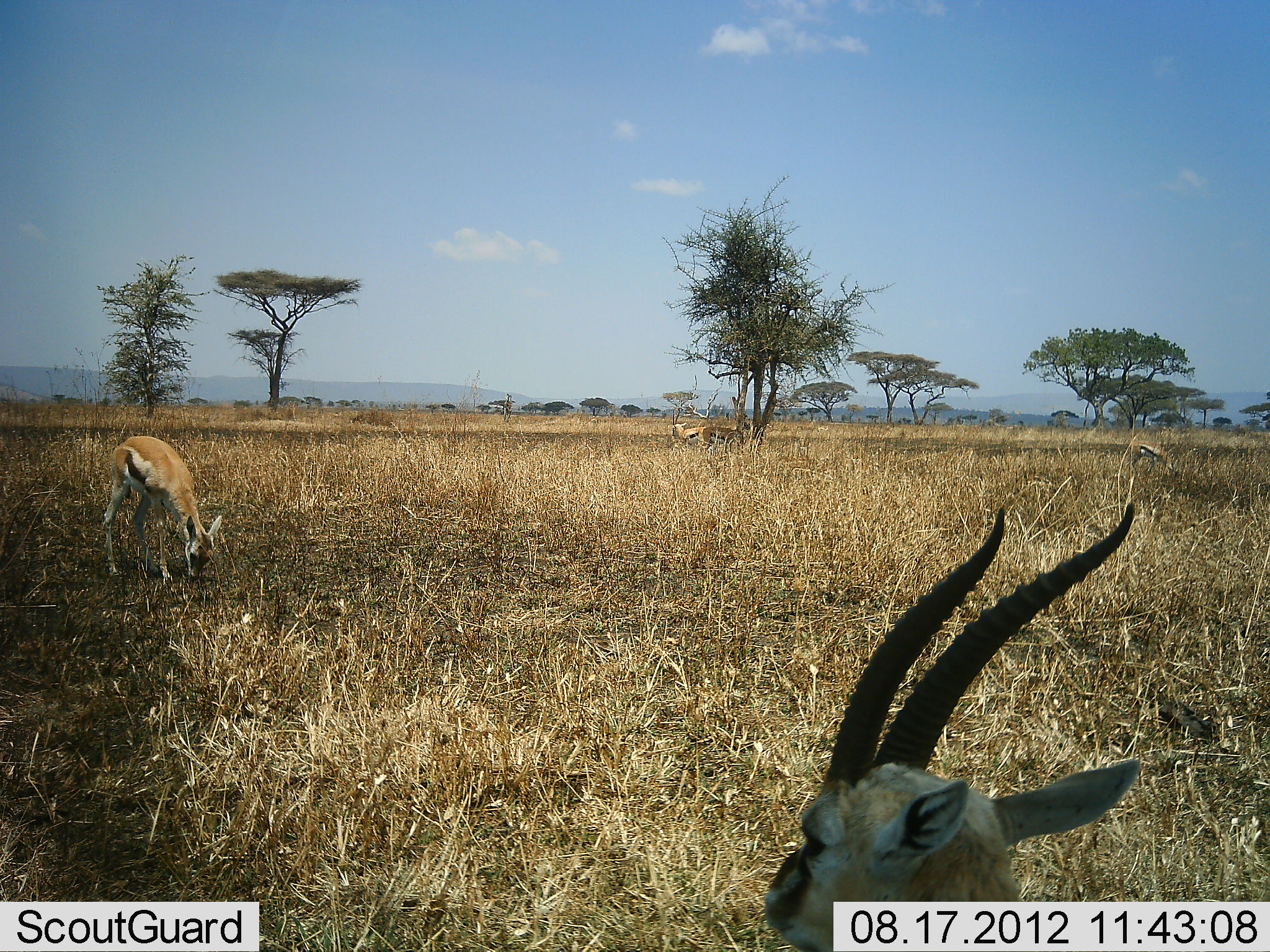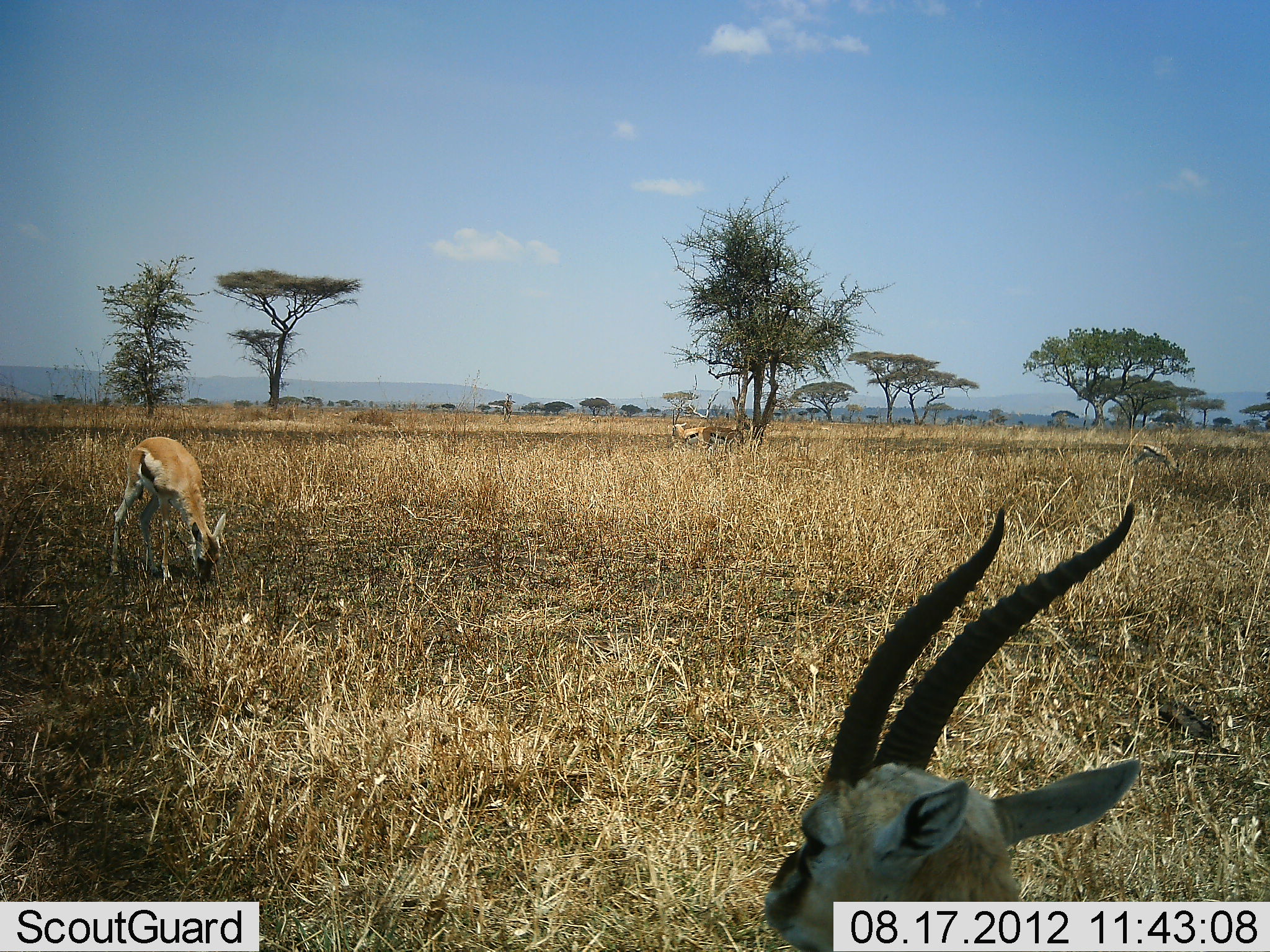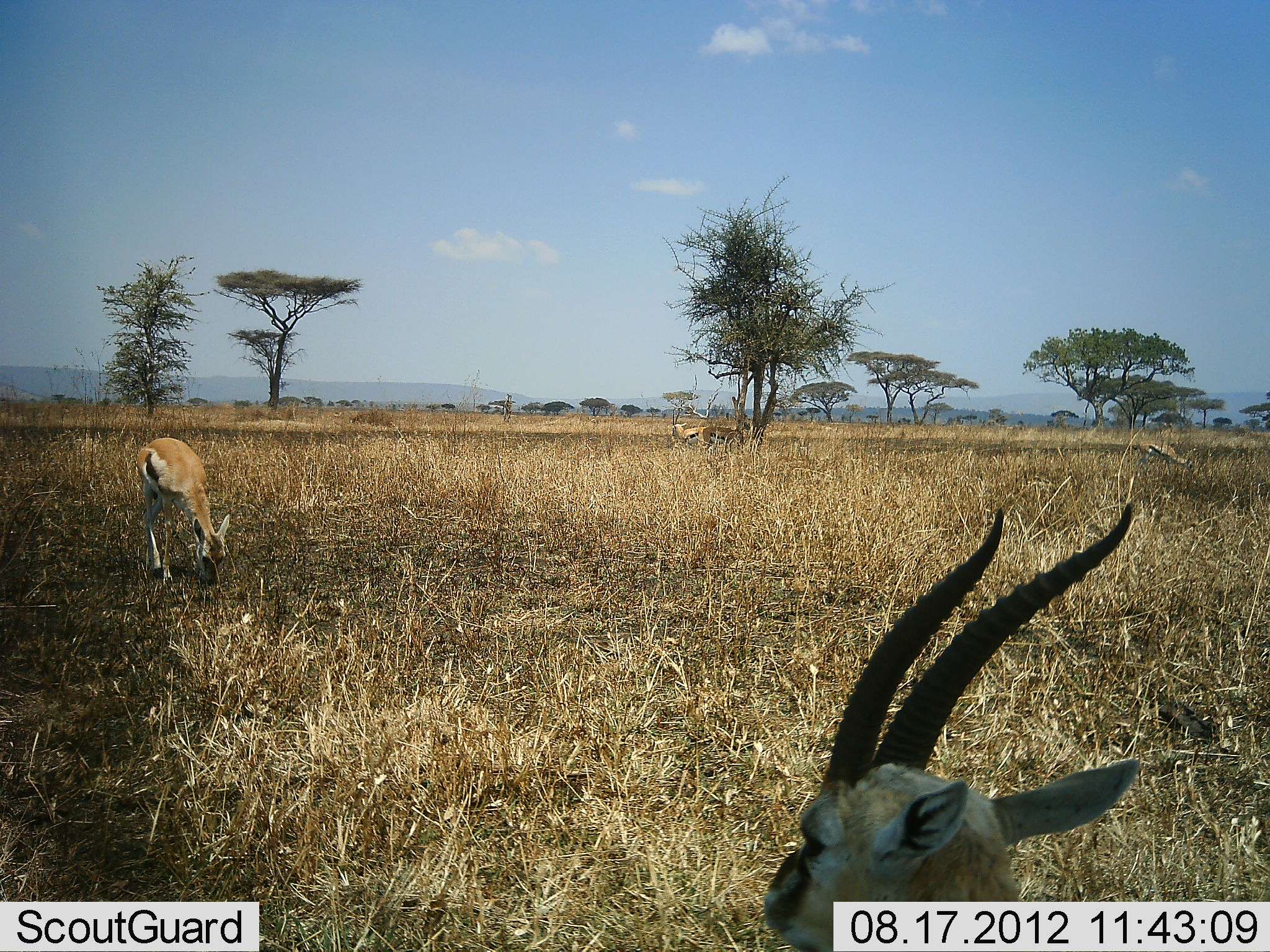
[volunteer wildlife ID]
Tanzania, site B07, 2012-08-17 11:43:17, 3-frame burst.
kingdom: Animalia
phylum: Chordata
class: Mammalia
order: Artiodactyla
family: Bovidae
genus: Eudorcas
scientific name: Eudorcas thomsonii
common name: thomson's gazelle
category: gazellethomsons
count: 5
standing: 100%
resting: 10%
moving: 0%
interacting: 0%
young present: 0%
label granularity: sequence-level